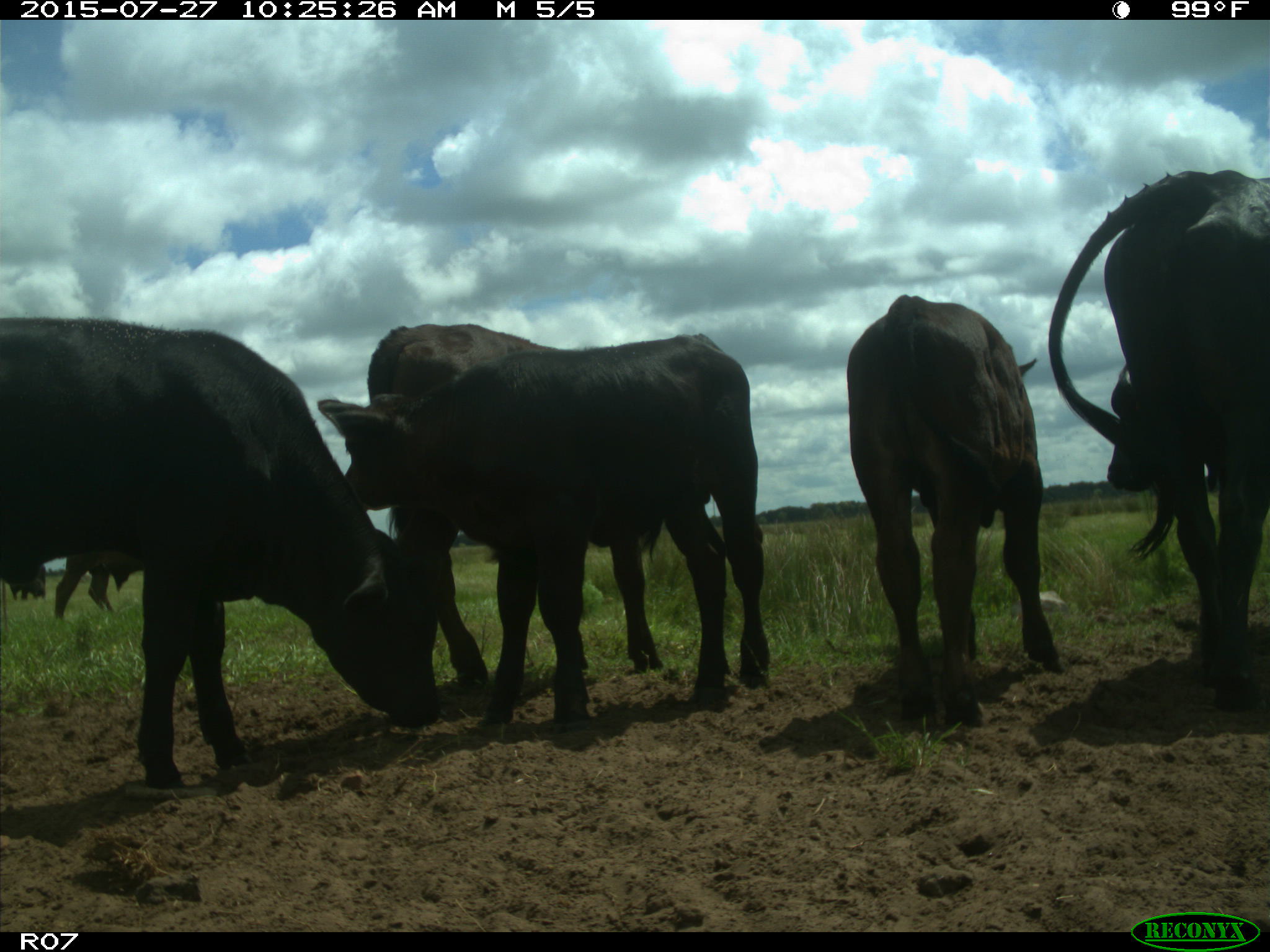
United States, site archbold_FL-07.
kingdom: Animalia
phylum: Chordata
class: Mammalia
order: Artiodactyla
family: Bovidae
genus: Bos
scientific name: Bos taurus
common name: domestic cow